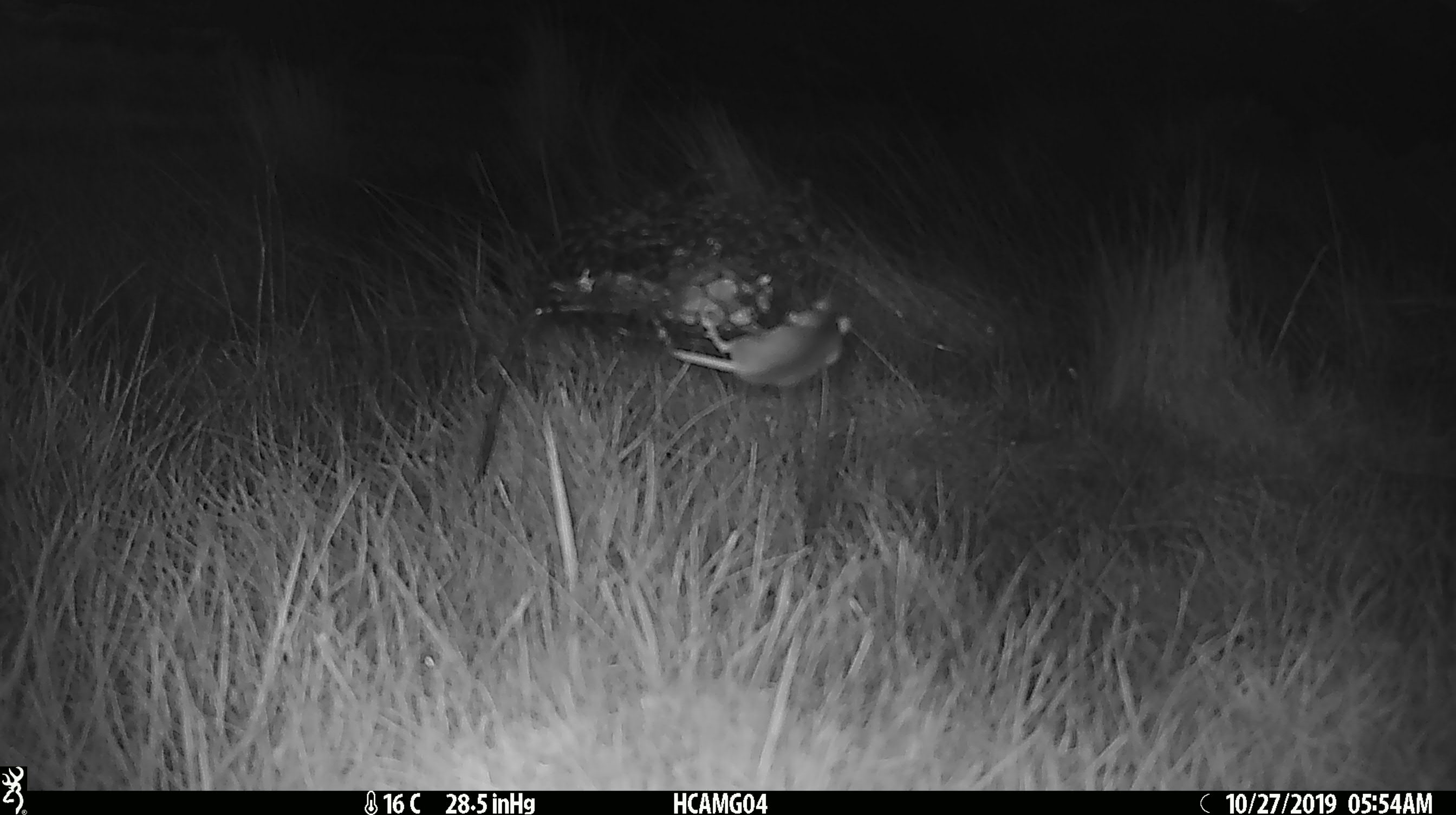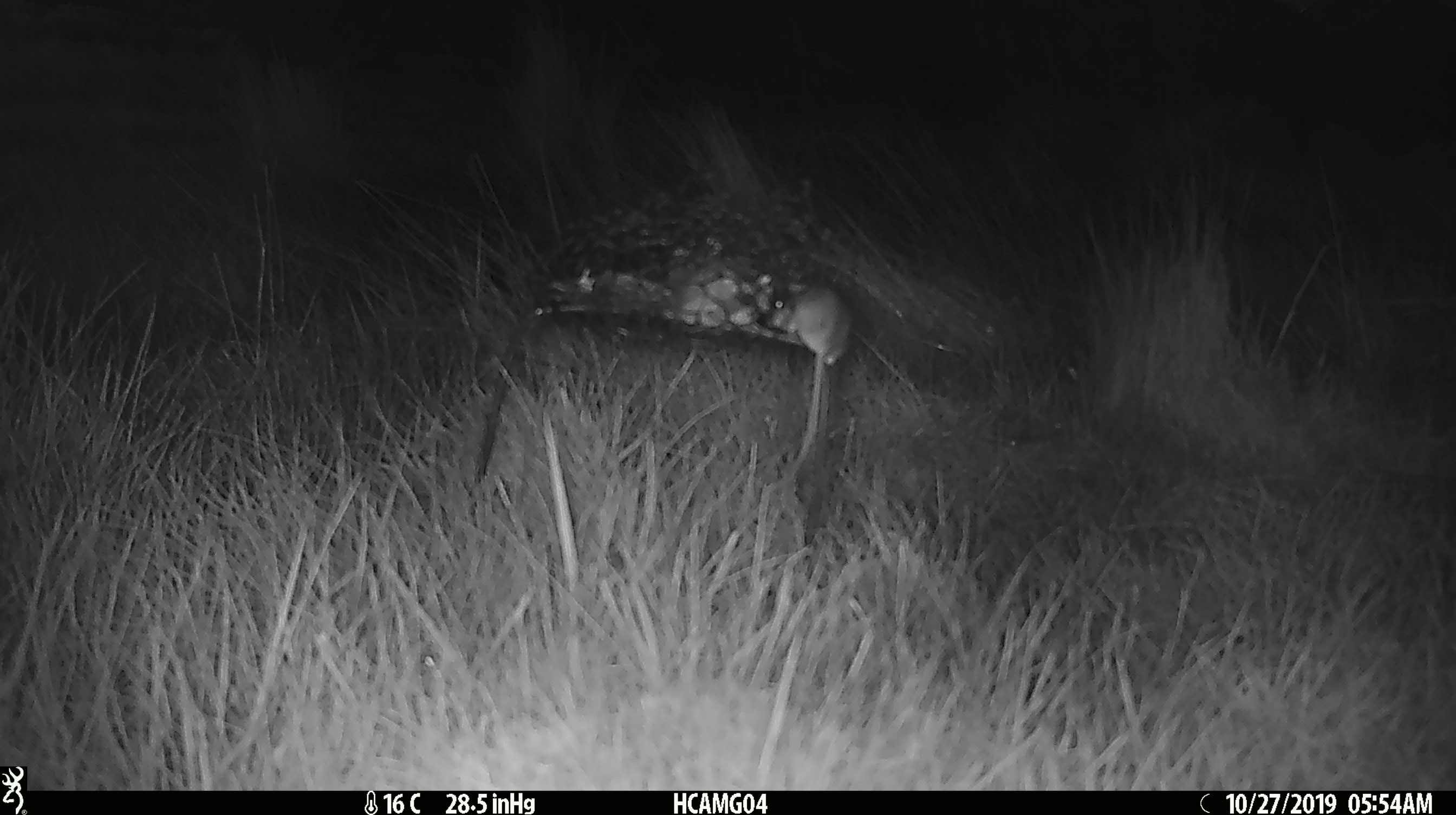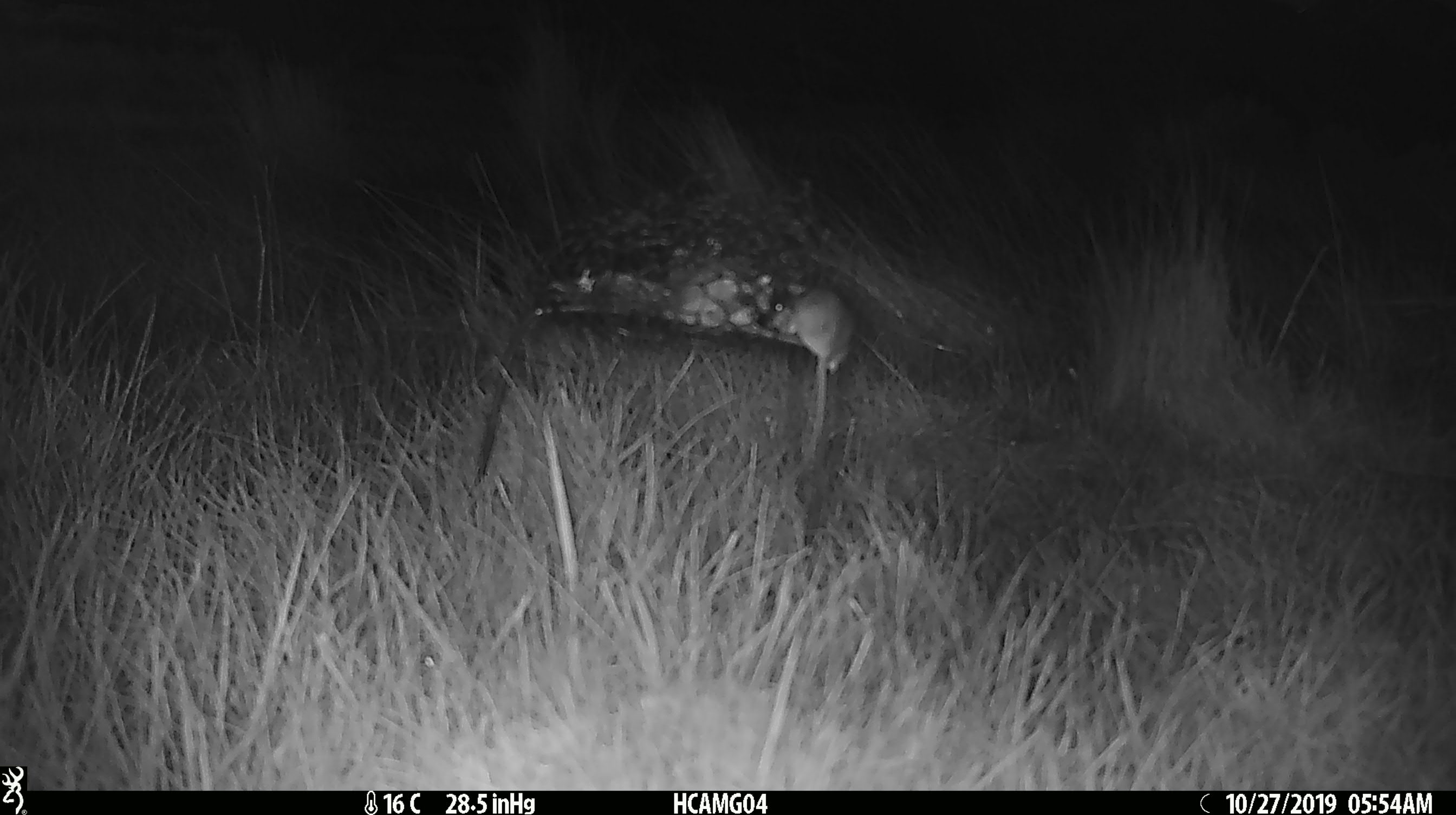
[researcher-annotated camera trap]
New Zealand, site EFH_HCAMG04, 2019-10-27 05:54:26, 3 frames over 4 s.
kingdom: Animalia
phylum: Chordata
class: Mammalia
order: Rodentia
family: Muridae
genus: Mus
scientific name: Mus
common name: mouse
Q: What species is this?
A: Mouse (Mus).